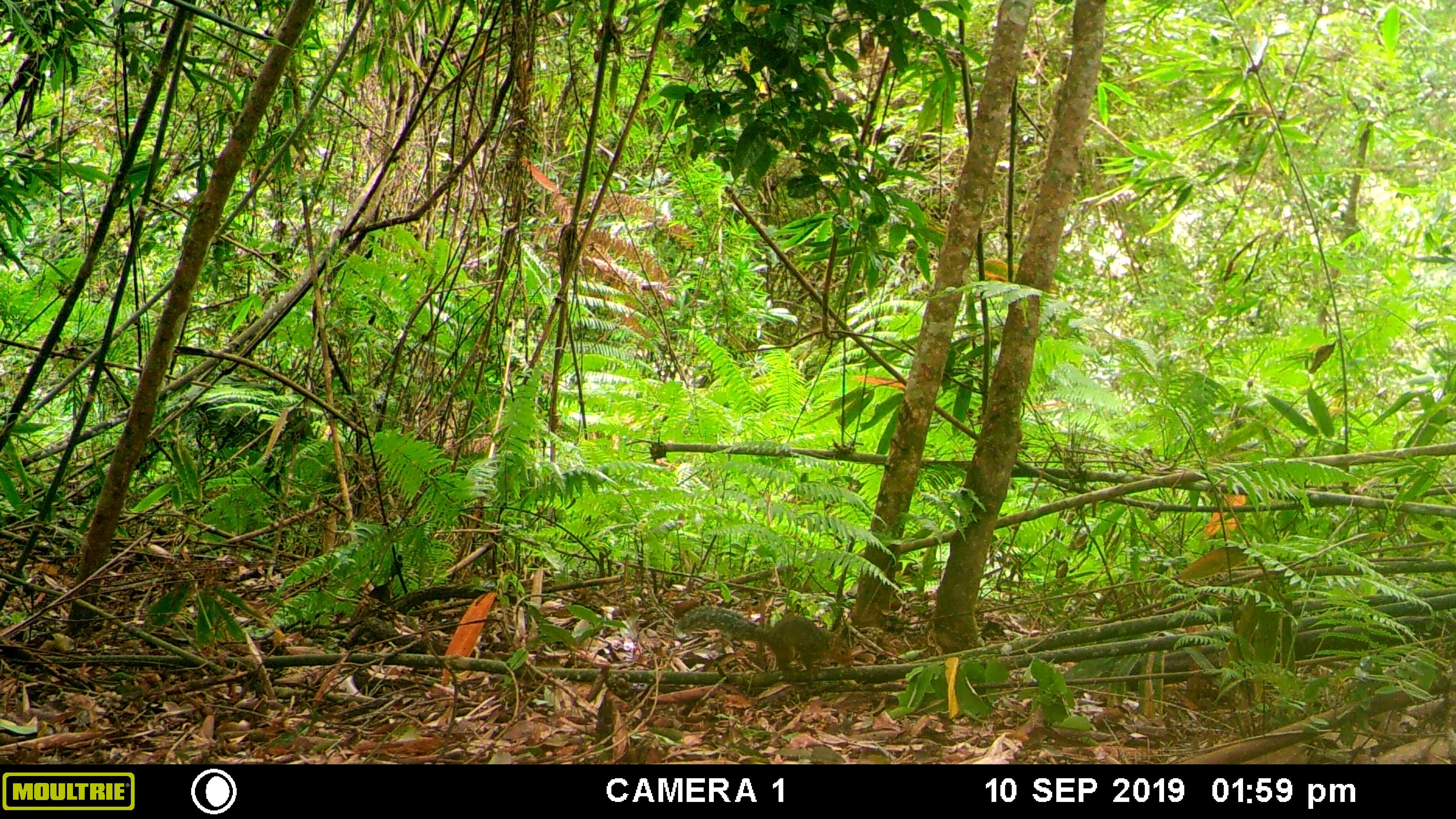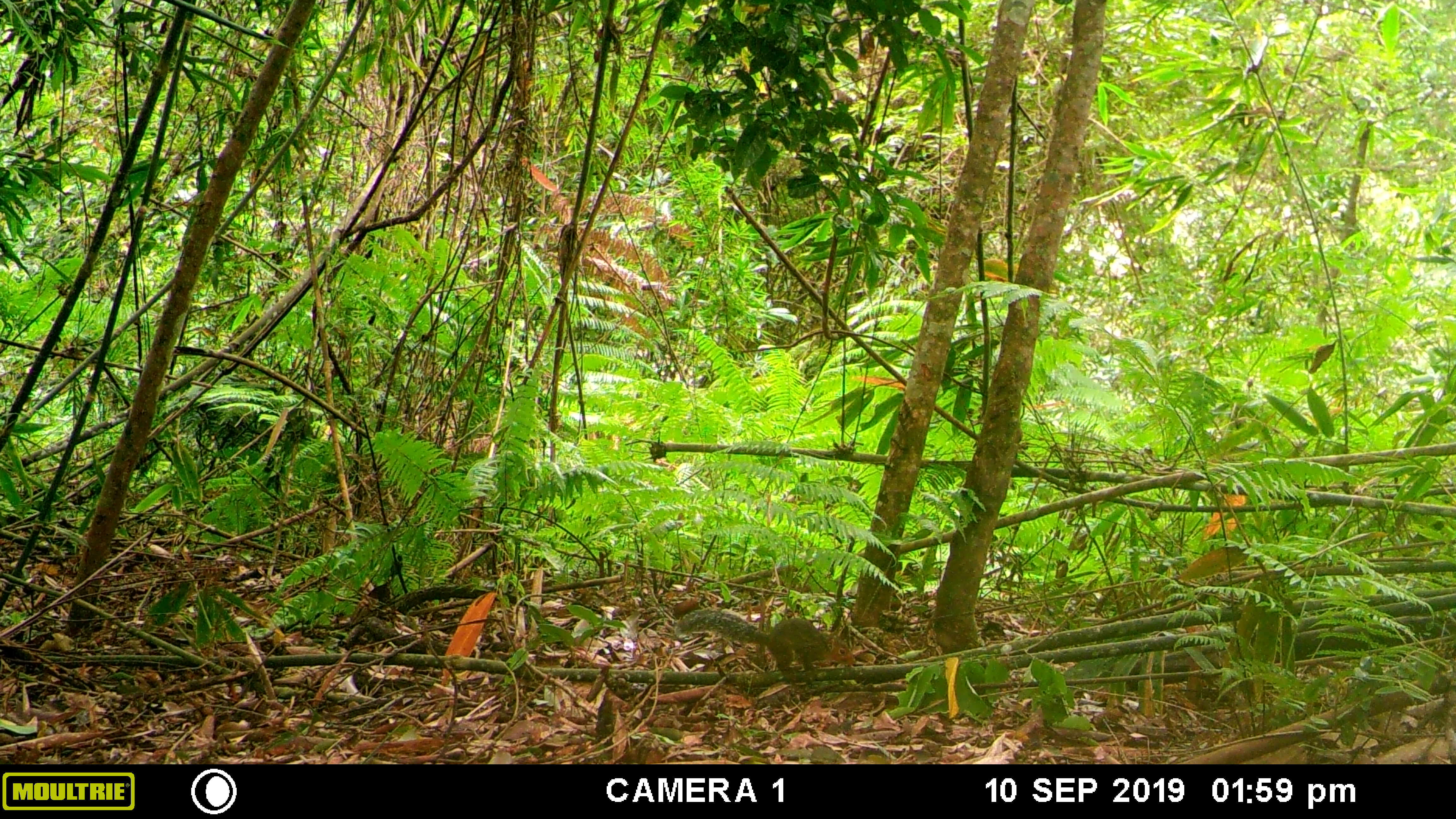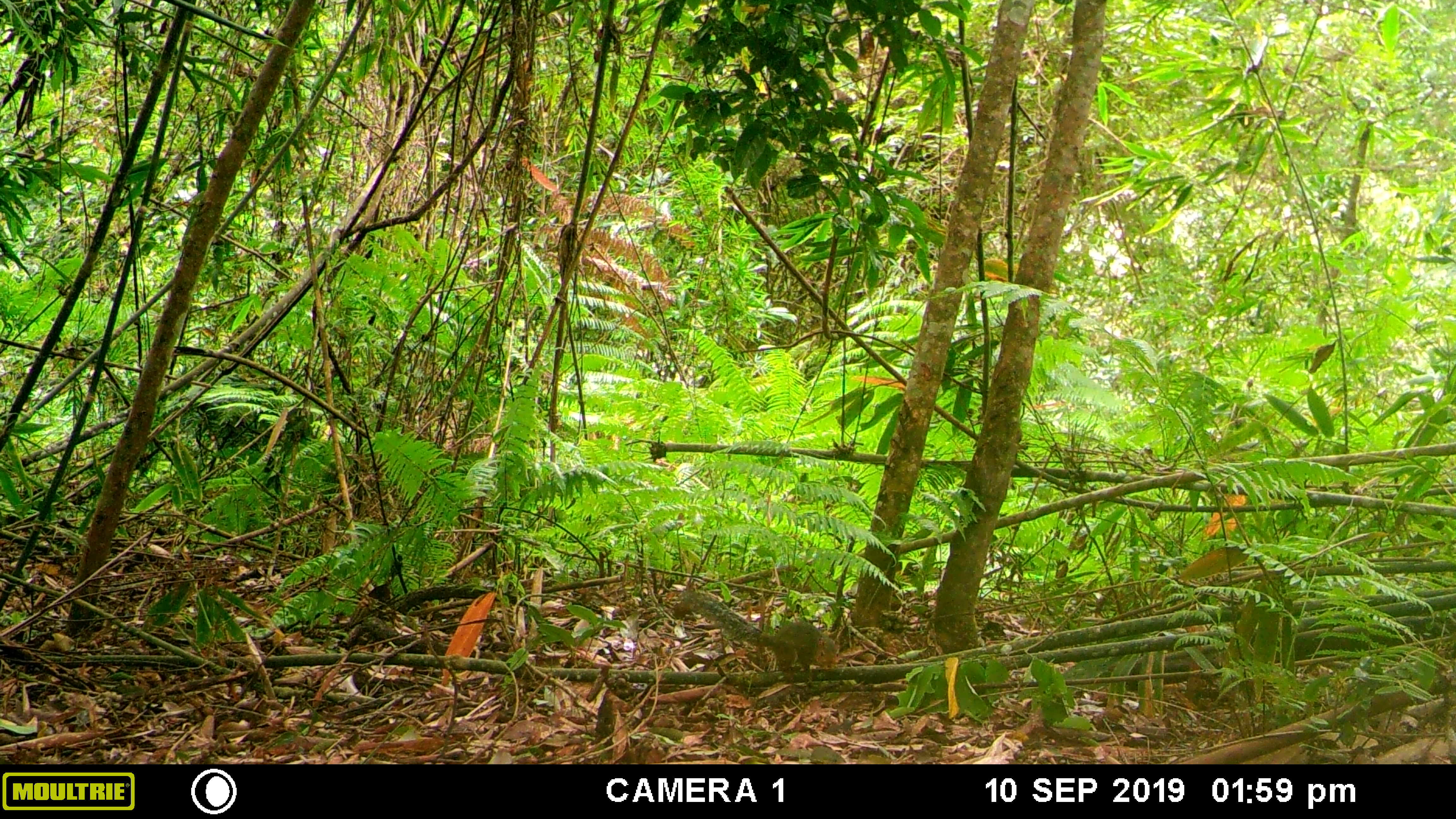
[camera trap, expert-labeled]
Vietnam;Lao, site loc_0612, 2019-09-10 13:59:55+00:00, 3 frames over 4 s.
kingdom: Animalia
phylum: Chordata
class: Mammalia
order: Rodentia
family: Sciuridae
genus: Dremomys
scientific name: Dremomys rufigenis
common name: red-cheeked squirrel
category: red cheeked squirrel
Red cheeked squirrel (red-cheeked squirrel) (Dremomys rufigenis). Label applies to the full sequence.